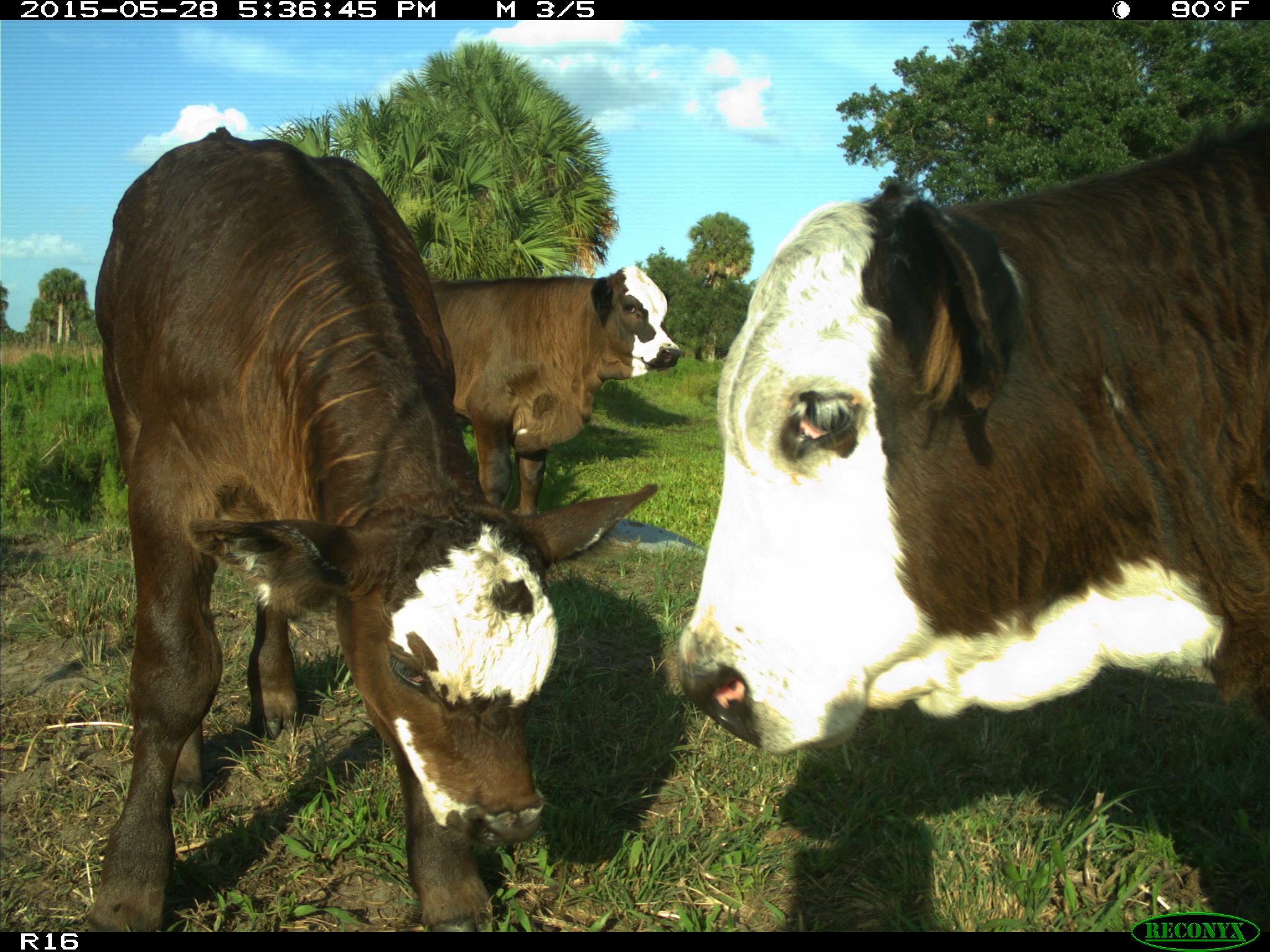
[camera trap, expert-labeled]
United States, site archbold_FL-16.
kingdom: Animalia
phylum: Chordata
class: Mammalia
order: Artiodactyla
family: Bovidae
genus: Bos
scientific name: Bos taurus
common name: domestic cow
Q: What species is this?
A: Bos taurus (domestic cow).